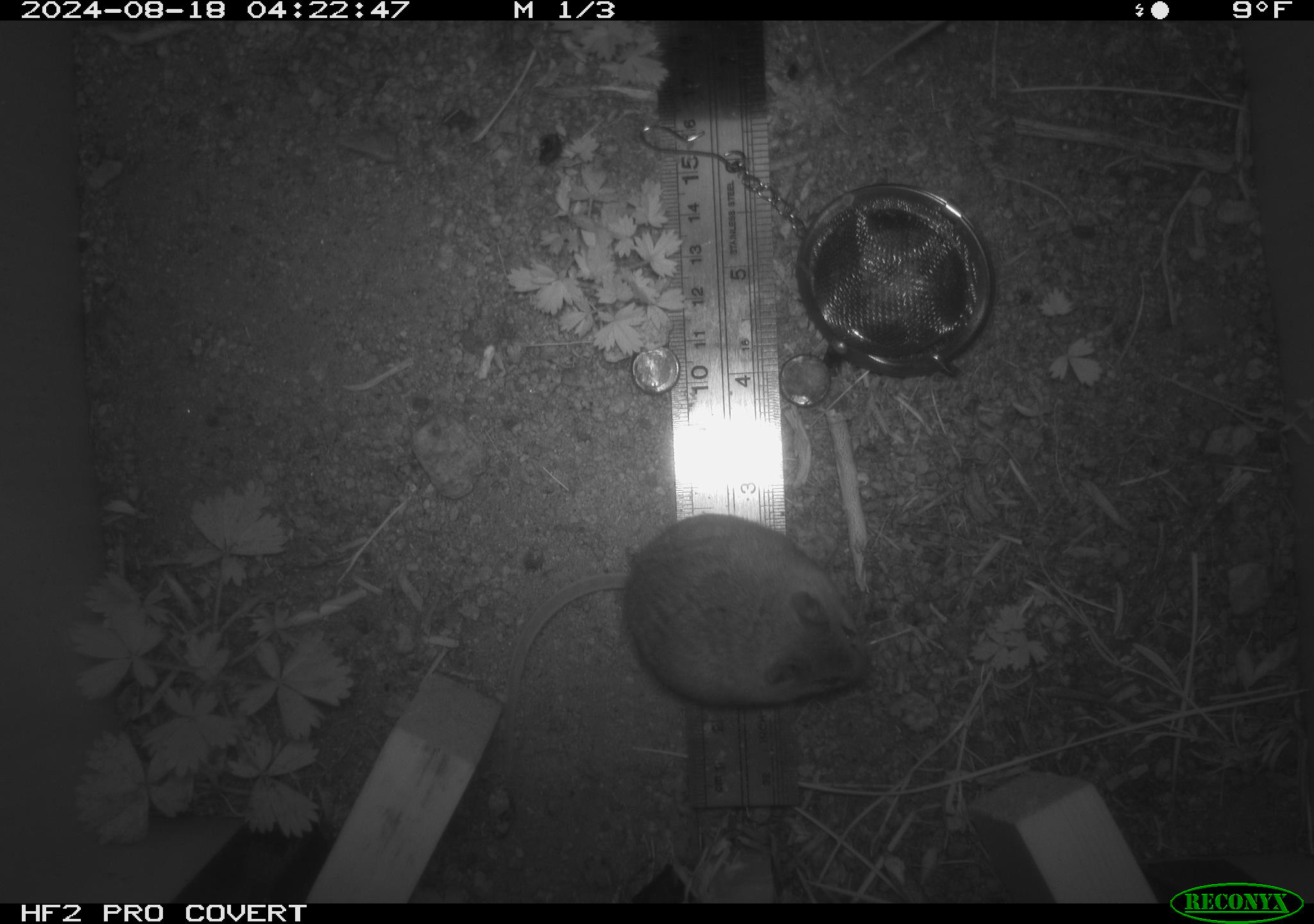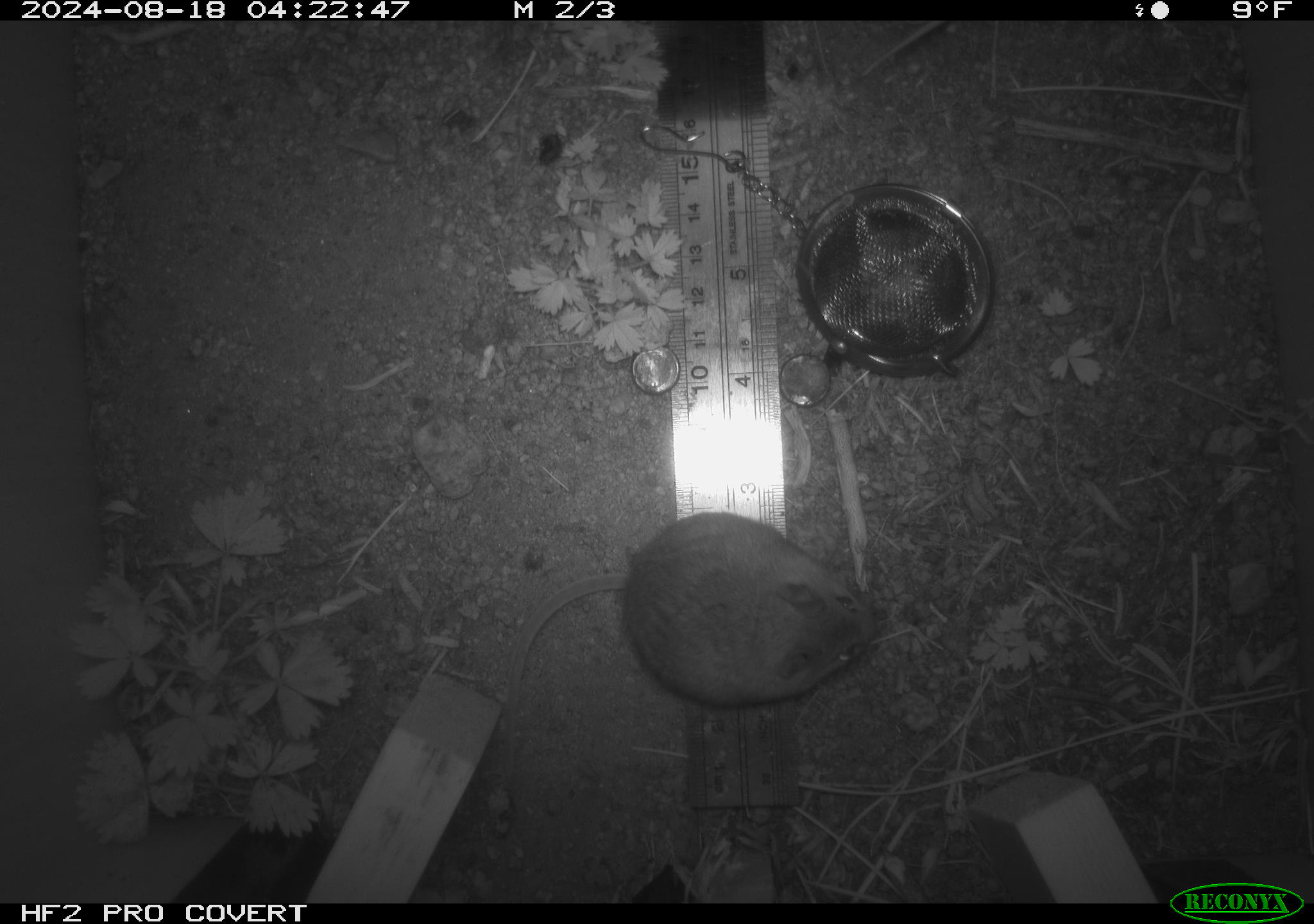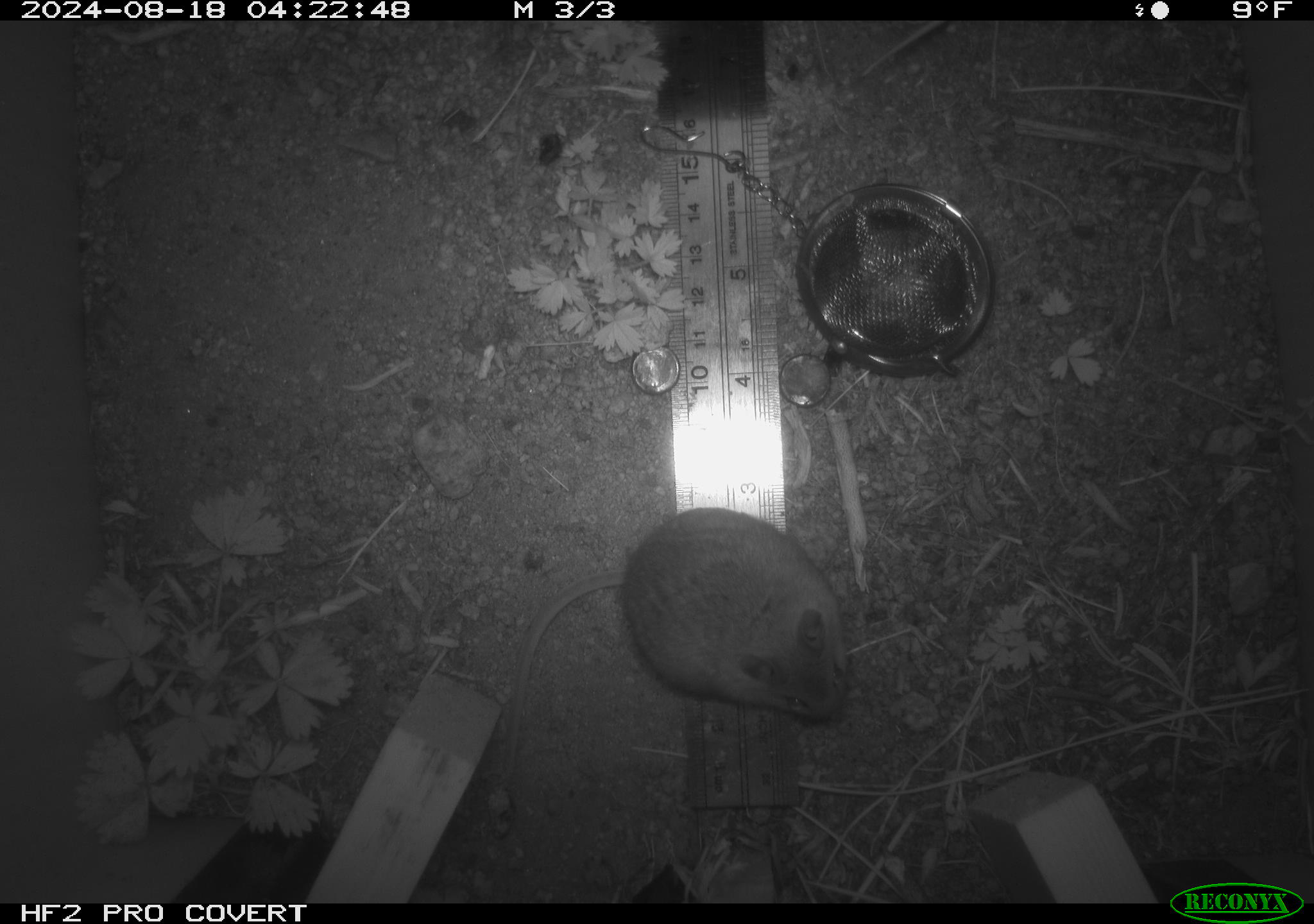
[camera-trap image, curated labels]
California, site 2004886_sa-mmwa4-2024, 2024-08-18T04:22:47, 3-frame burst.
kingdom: Animalia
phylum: Chordata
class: Mammalia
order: Rodentia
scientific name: Rodentia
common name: mouse species